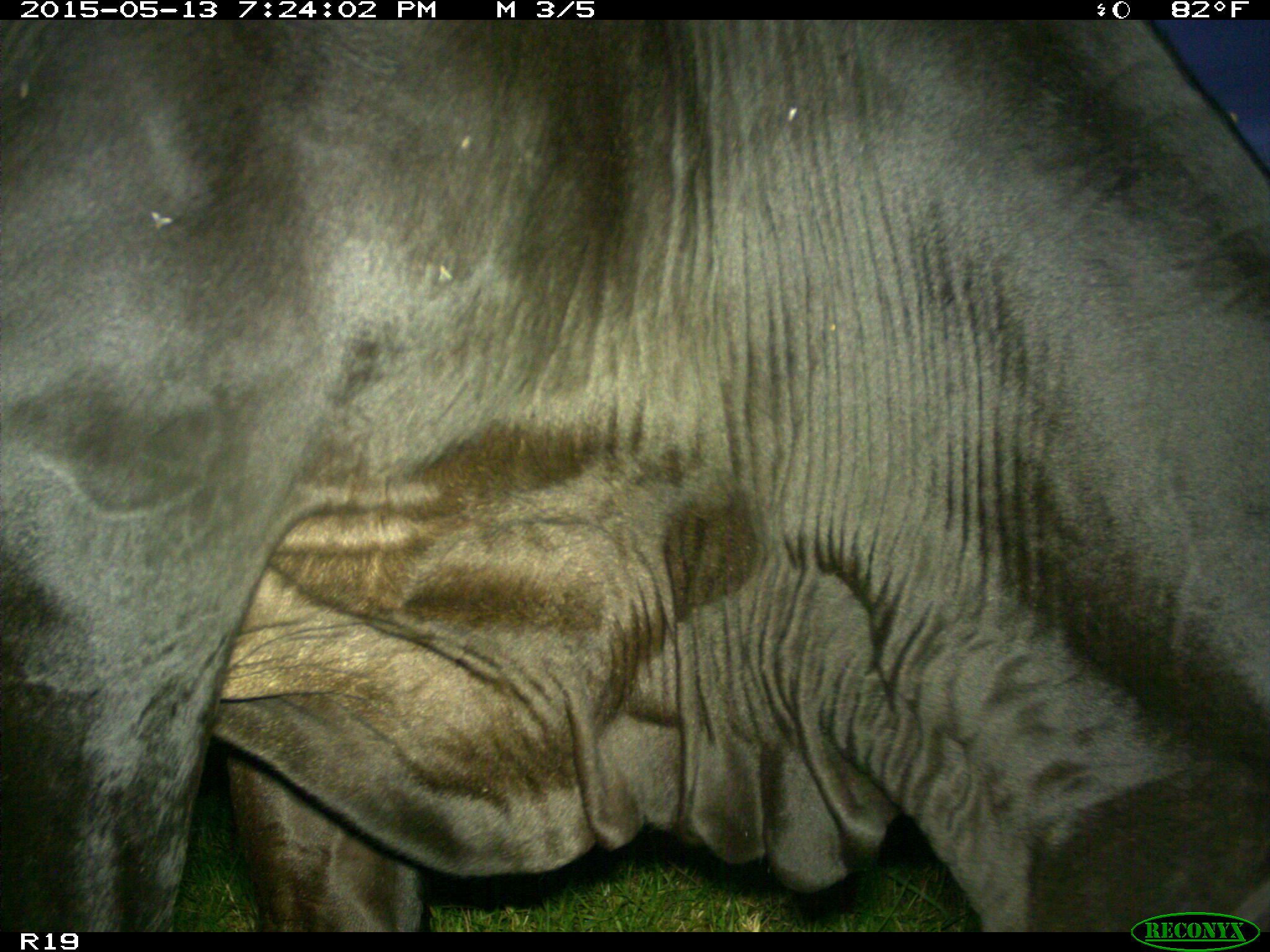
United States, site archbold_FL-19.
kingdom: Animalia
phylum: Chordata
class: Mammalia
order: Artiodactyla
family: Bovidae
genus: Bos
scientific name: Bos taurus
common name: domestic cow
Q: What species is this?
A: Bos taurus (domestic cow).